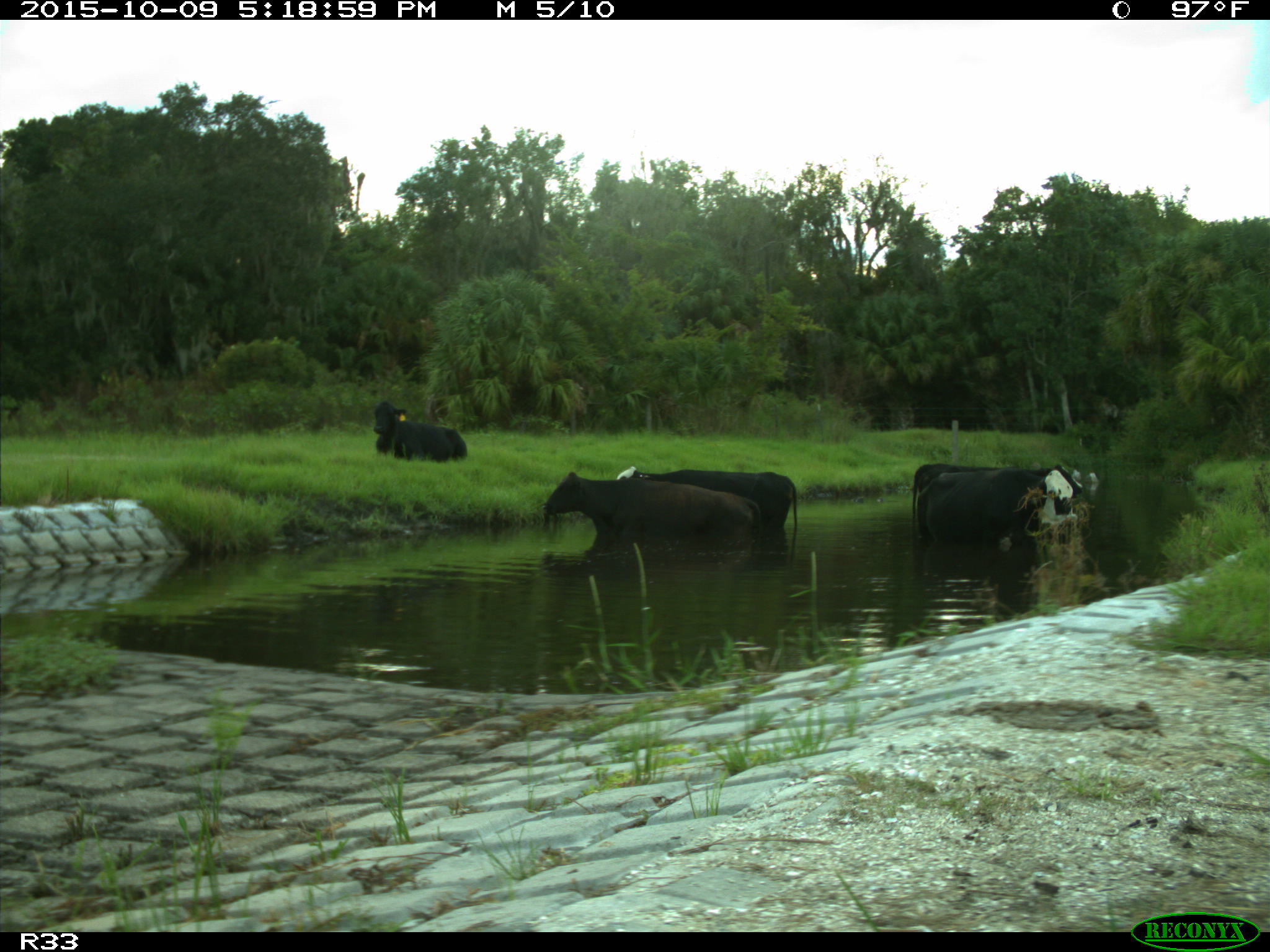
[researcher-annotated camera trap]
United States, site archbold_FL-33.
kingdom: Animalia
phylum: Chordata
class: Mammalia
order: Artiodactyla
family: Bovidae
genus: Bos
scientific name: Bos taurus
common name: domestic cow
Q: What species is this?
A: Bos taurus (domestic cow).